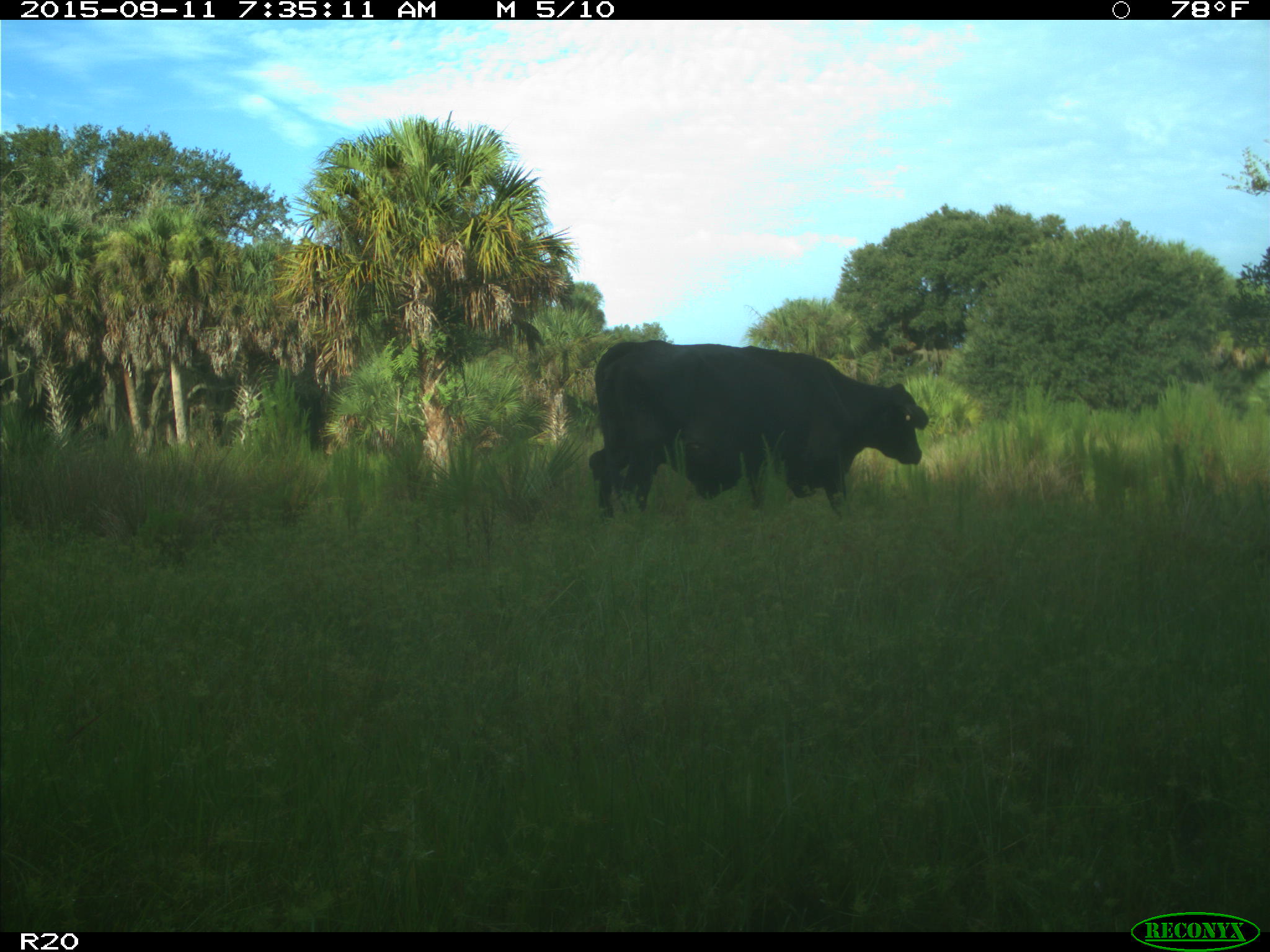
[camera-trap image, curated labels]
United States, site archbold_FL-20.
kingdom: Animalia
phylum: Chordata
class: Mammalia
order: Artiodactyla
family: Bovidae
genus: Bos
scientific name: Bos taurus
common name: domestic cow